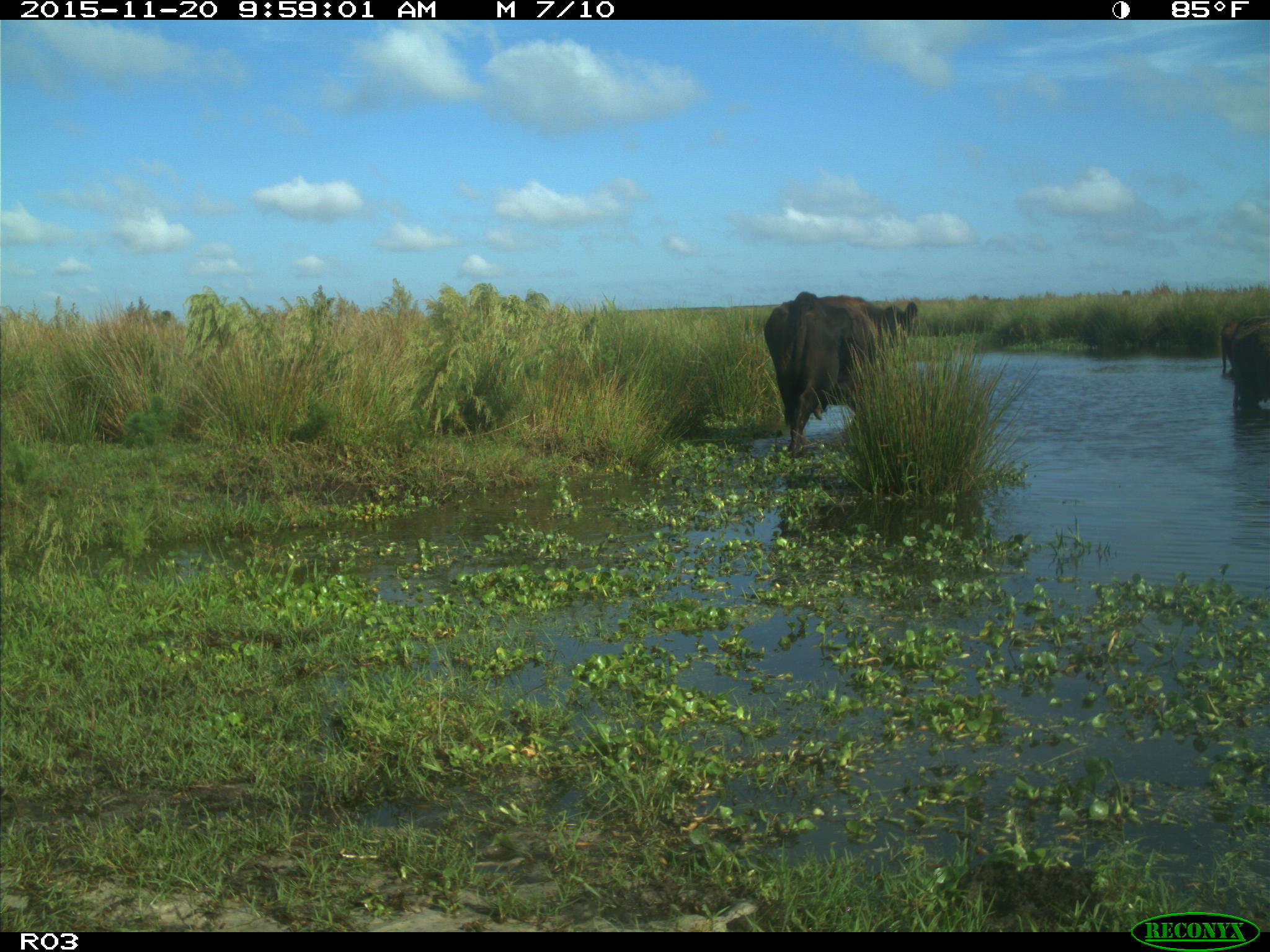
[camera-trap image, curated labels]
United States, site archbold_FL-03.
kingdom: Animalia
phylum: Chordata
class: Mammalia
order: Artiodactyla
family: Bovidae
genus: Bos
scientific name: Bos taurus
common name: domestic cow